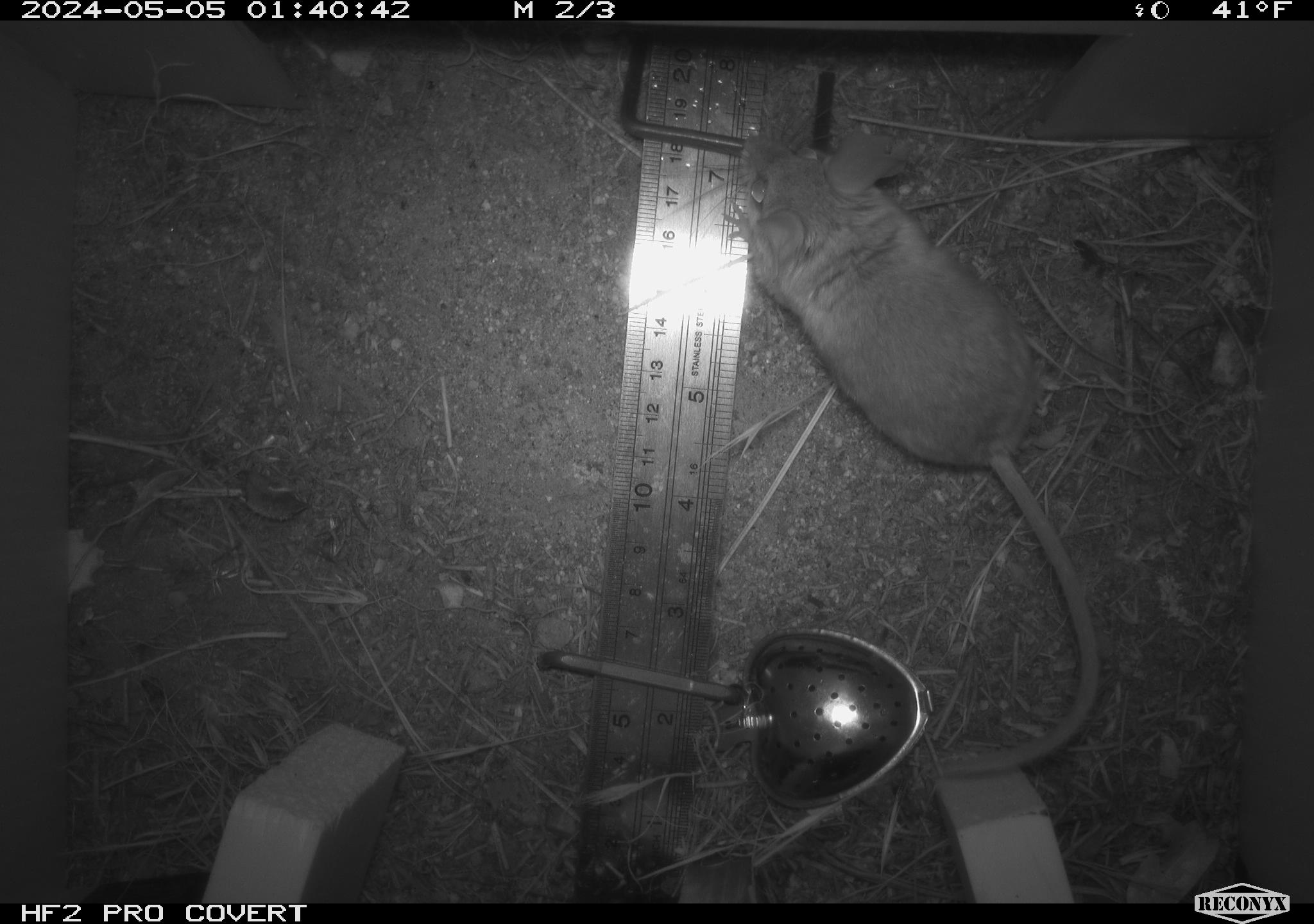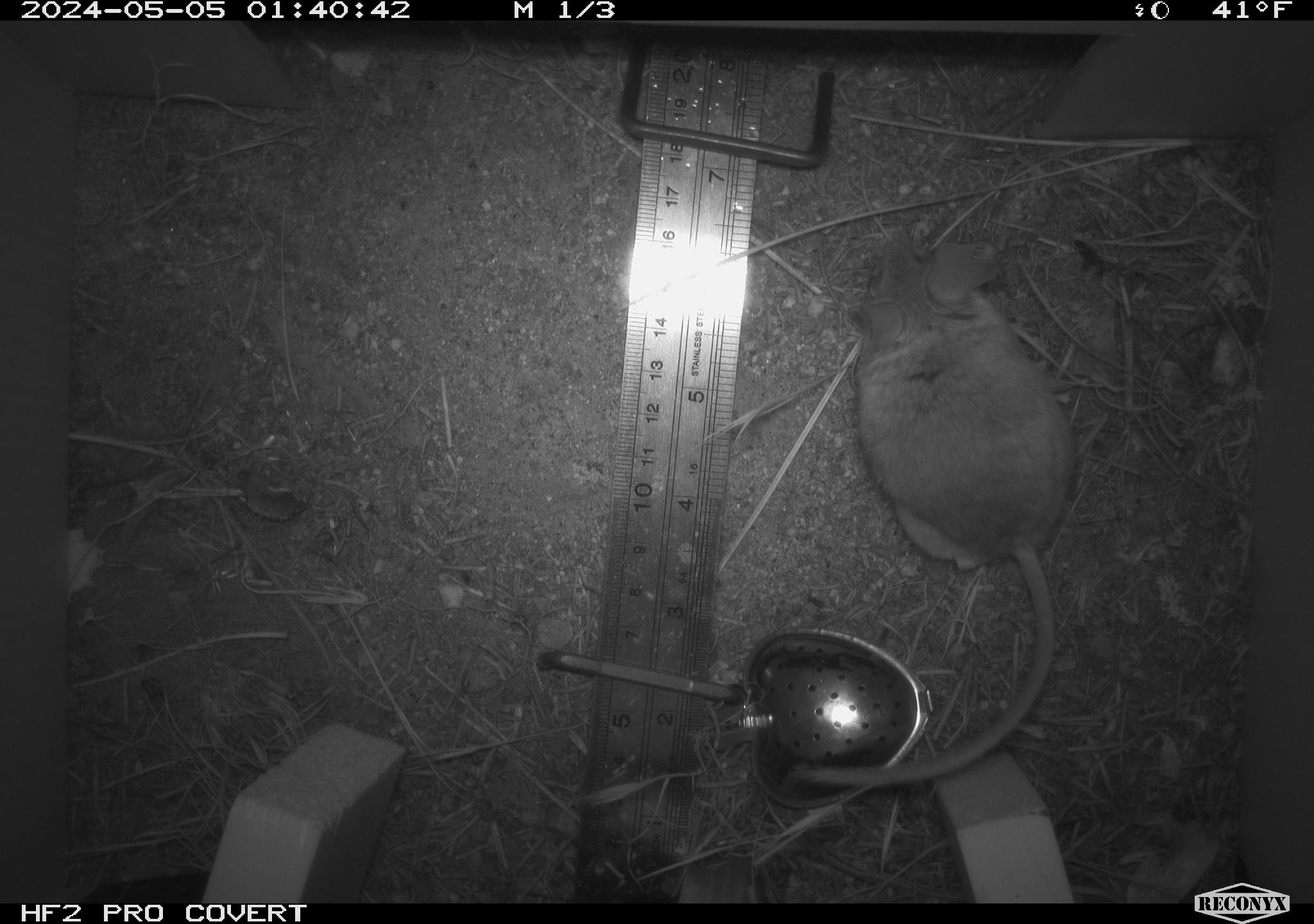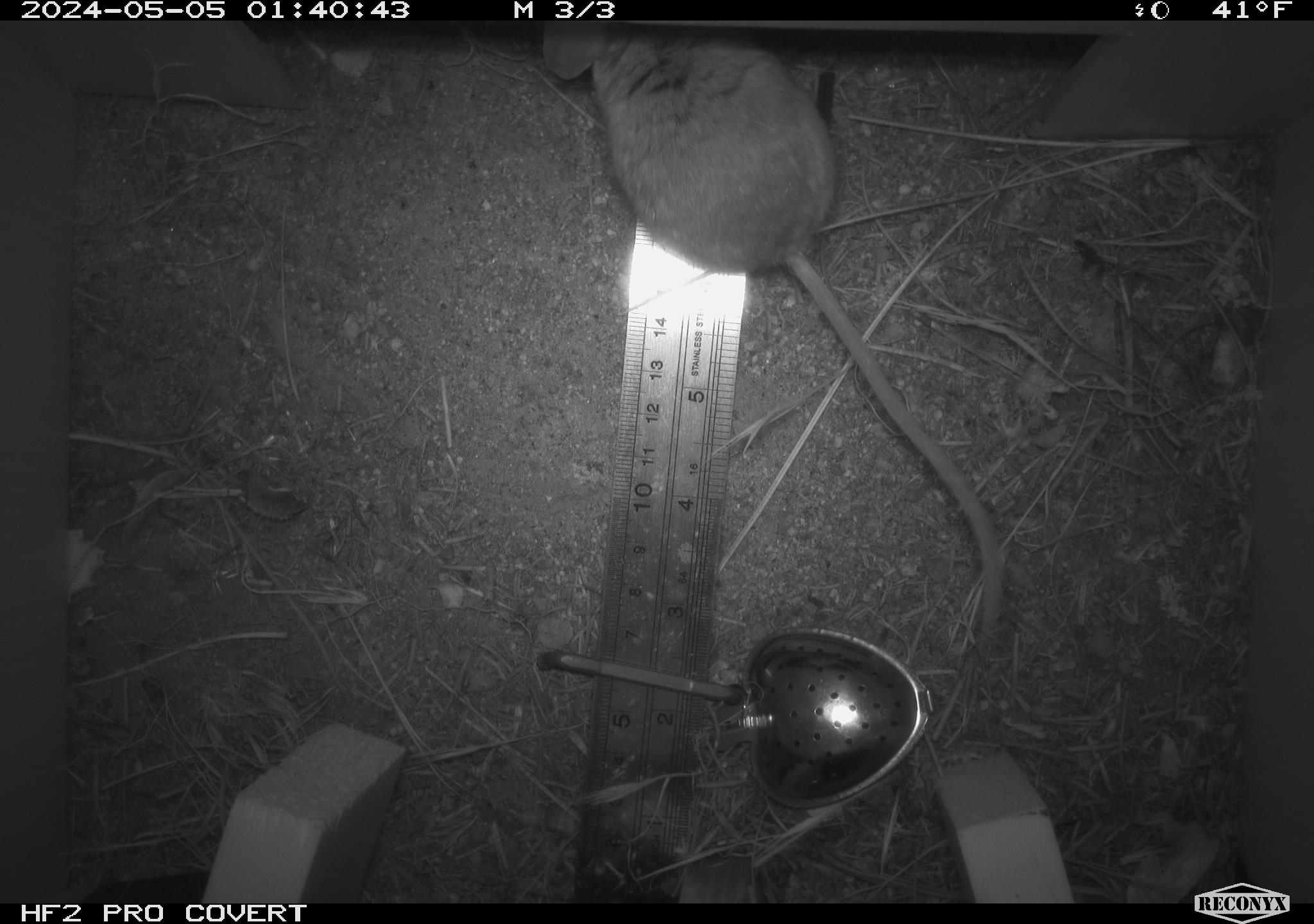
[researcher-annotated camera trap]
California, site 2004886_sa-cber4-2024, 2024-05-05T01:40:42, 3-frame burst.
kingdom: Animalia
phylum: Chordata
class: Mammalia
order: Rodentia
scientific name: Rodentia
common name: mouse species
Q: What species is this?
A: Mouse species (Rodentia).